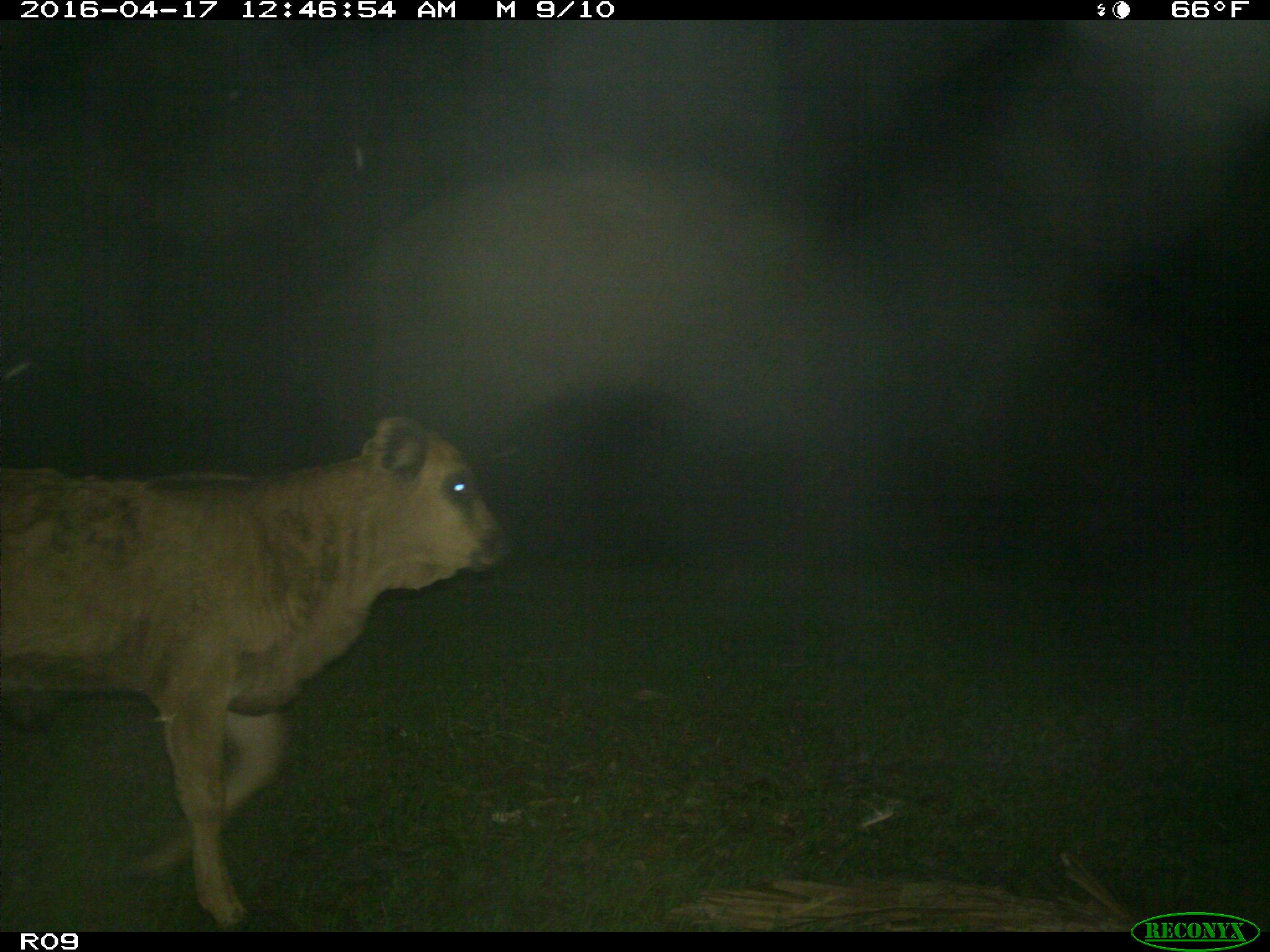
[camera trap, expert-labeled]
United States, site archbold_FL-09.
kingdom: Animalia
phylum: Chordata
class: Mammalia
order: Artiodactyla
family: Bovidae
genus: Bos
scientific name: Bos taurus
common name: domestic cow